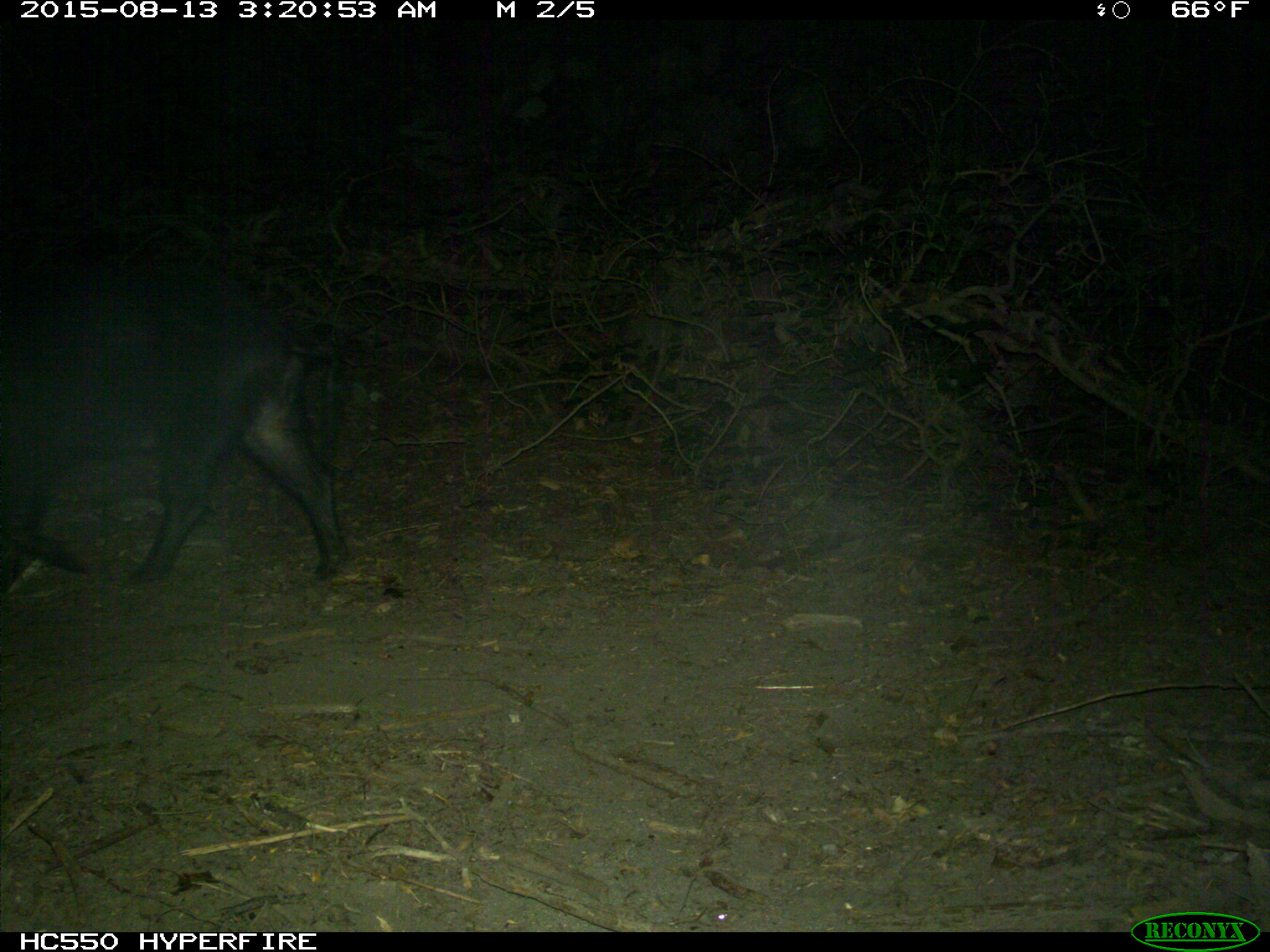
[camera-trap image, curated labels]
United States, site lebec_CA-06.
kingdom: Animalia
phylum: Chordata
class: Mammalia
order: Artiodactyla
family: Suidae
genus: Sus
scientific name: Sus scrofa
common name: wild boar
Sus scrofa (wild boar).